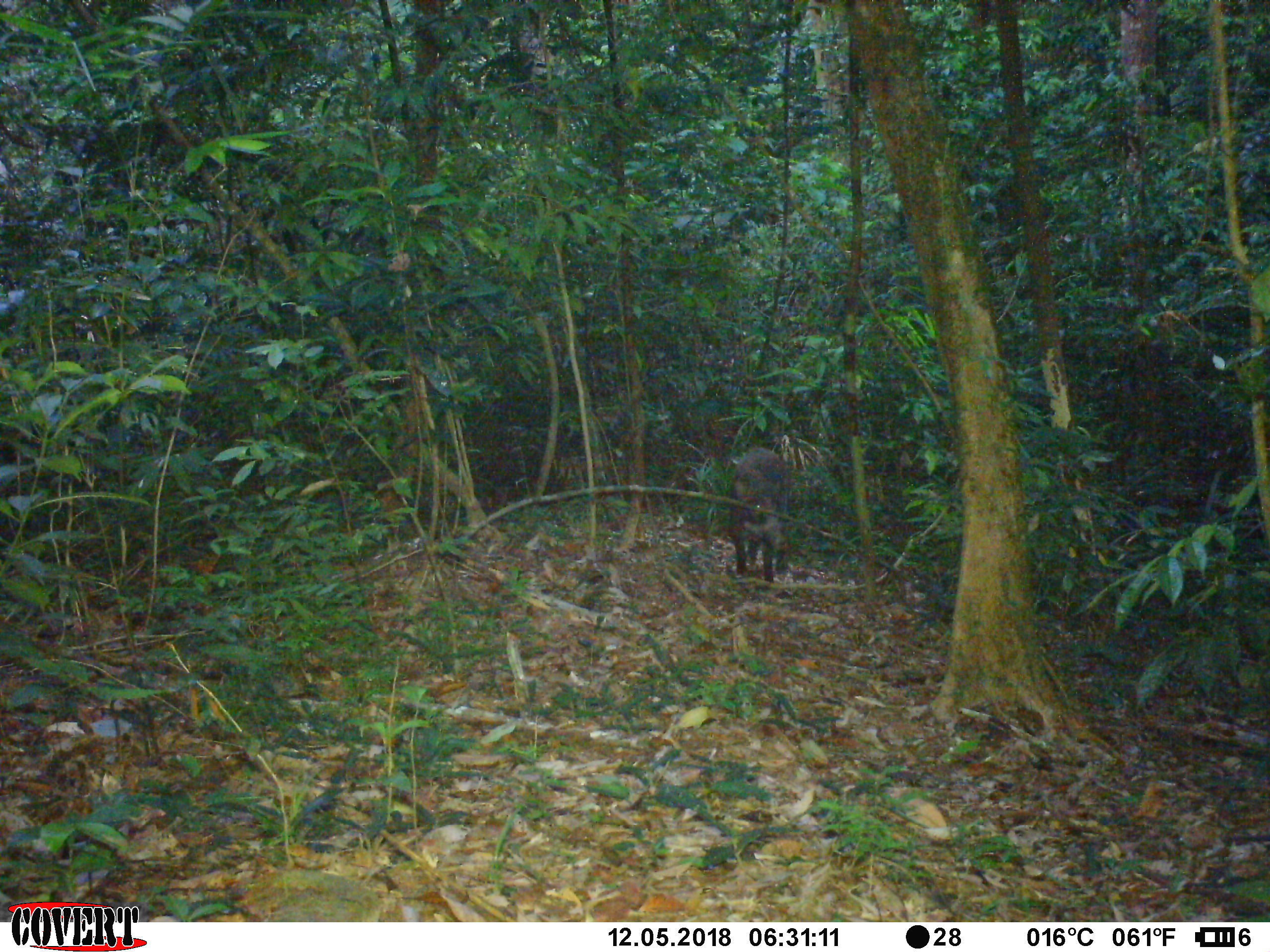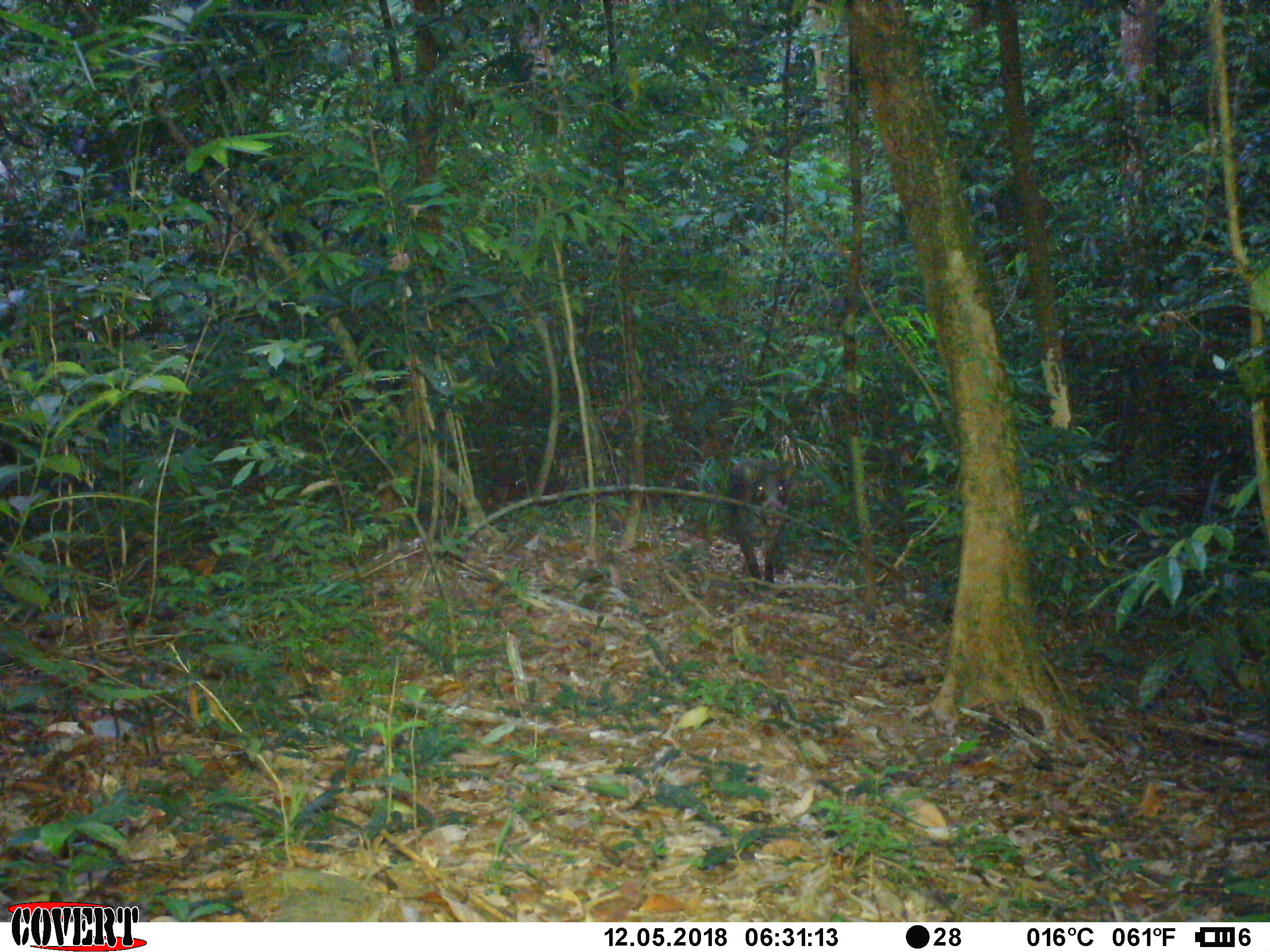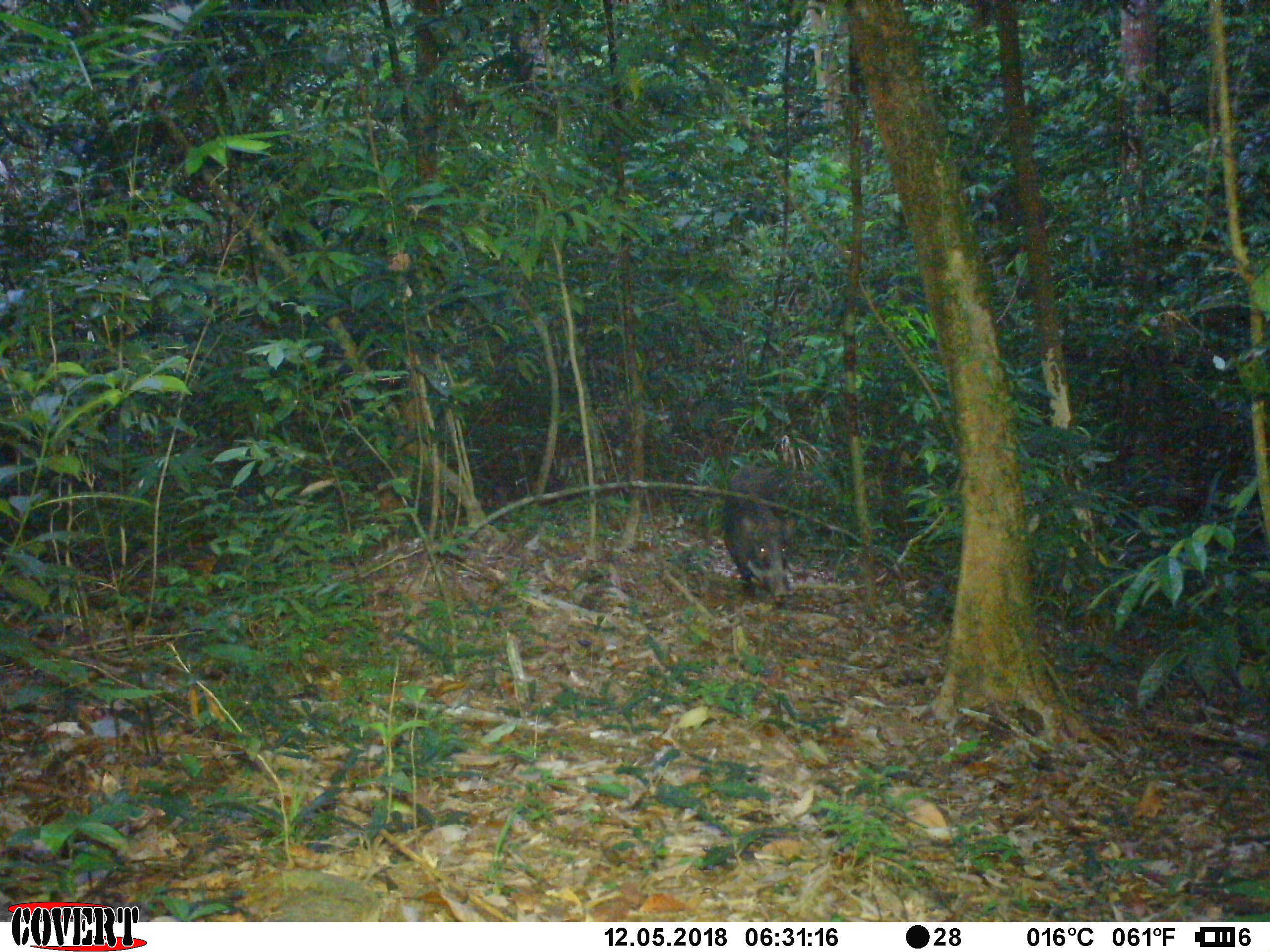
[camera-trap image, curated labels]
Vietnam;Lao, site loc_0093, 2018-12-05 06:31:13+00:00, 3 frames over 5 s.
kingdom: Animalia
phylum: Chordata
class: Mammalia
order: Artiodactyla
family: Suidae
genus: Sus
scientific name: Sus scrofa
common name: eurasian wild pig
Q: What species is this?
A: Eurasian wild pig (Sus scrofa).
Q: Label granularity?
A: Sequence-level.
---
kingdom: Animalia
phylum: Arthropoda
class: Insecta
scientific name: Insecta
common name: insect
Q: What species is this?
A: Insect (Insecta).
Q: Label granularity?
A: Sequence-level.